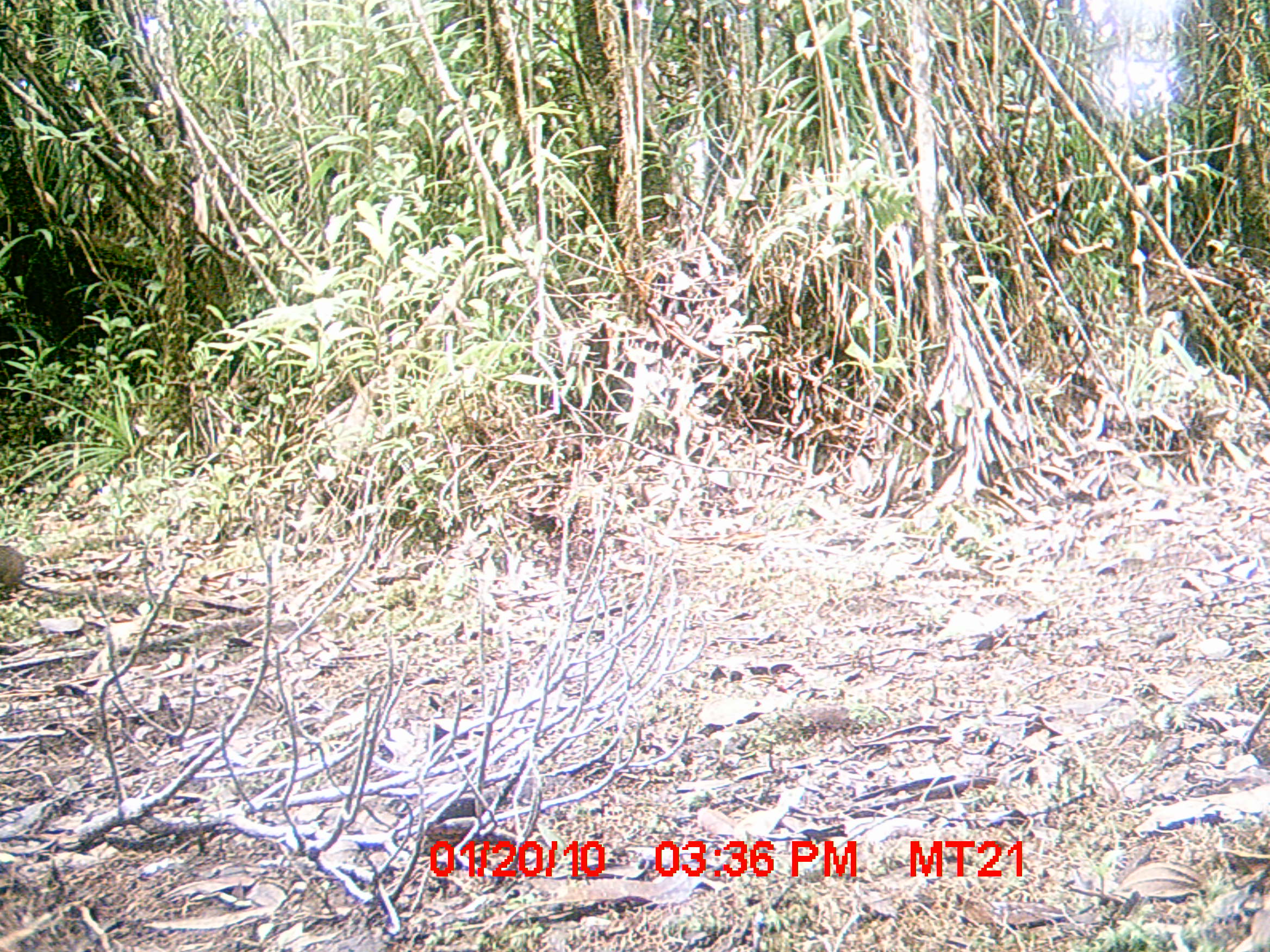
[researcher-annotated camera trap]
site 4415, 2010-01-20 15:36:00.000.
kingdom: Animalia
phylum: Chordata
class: Mammalia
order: Rodentia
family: Nesomyidae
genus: Hypogeomys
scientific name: Hypogeomys antimena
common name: malagasy giant rat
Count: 1.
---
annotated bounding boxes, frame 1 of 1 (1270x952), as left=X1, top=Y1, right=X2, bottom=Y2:
hypogeomys antimena: left=0, top=545, right=76, bottom=597